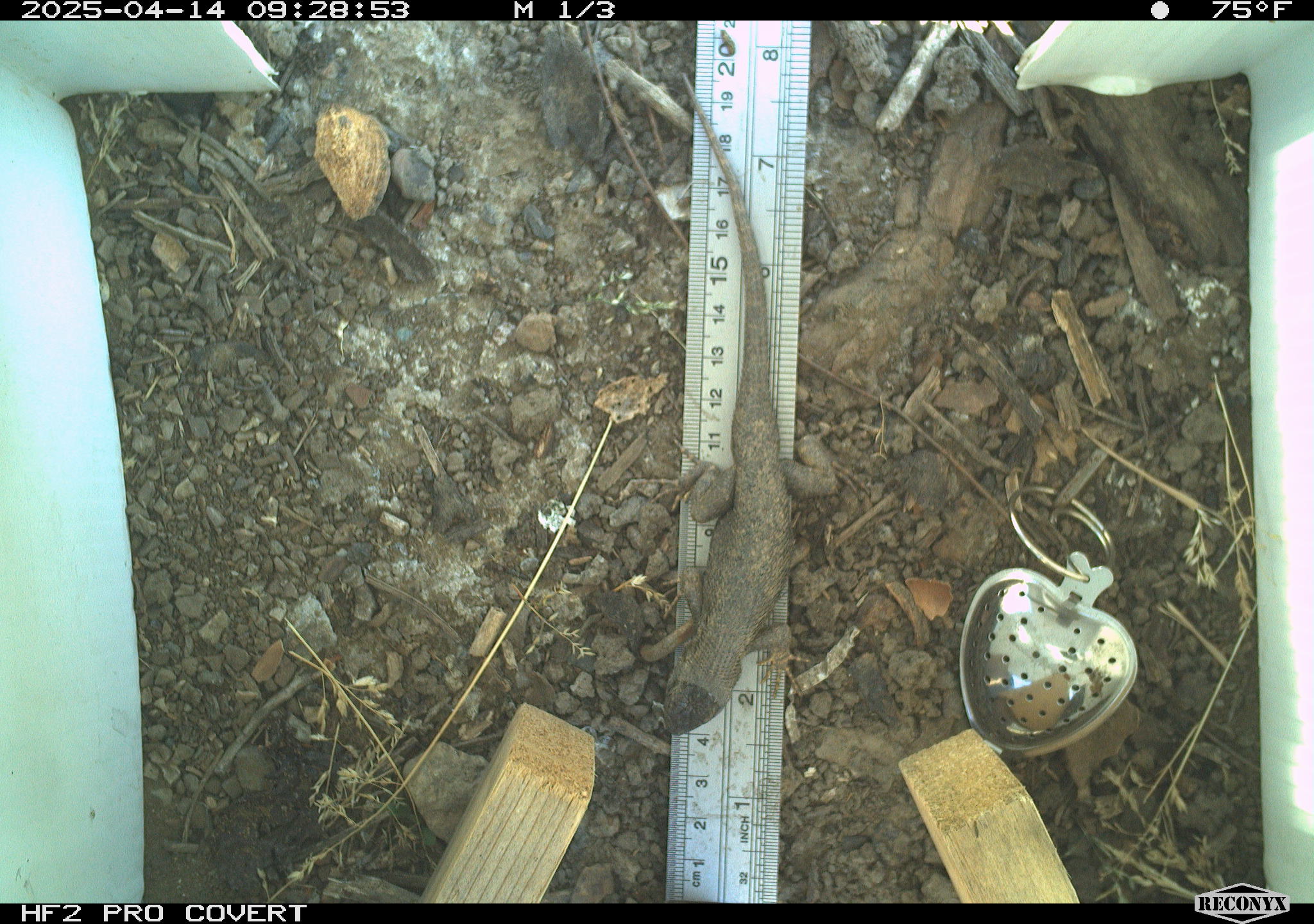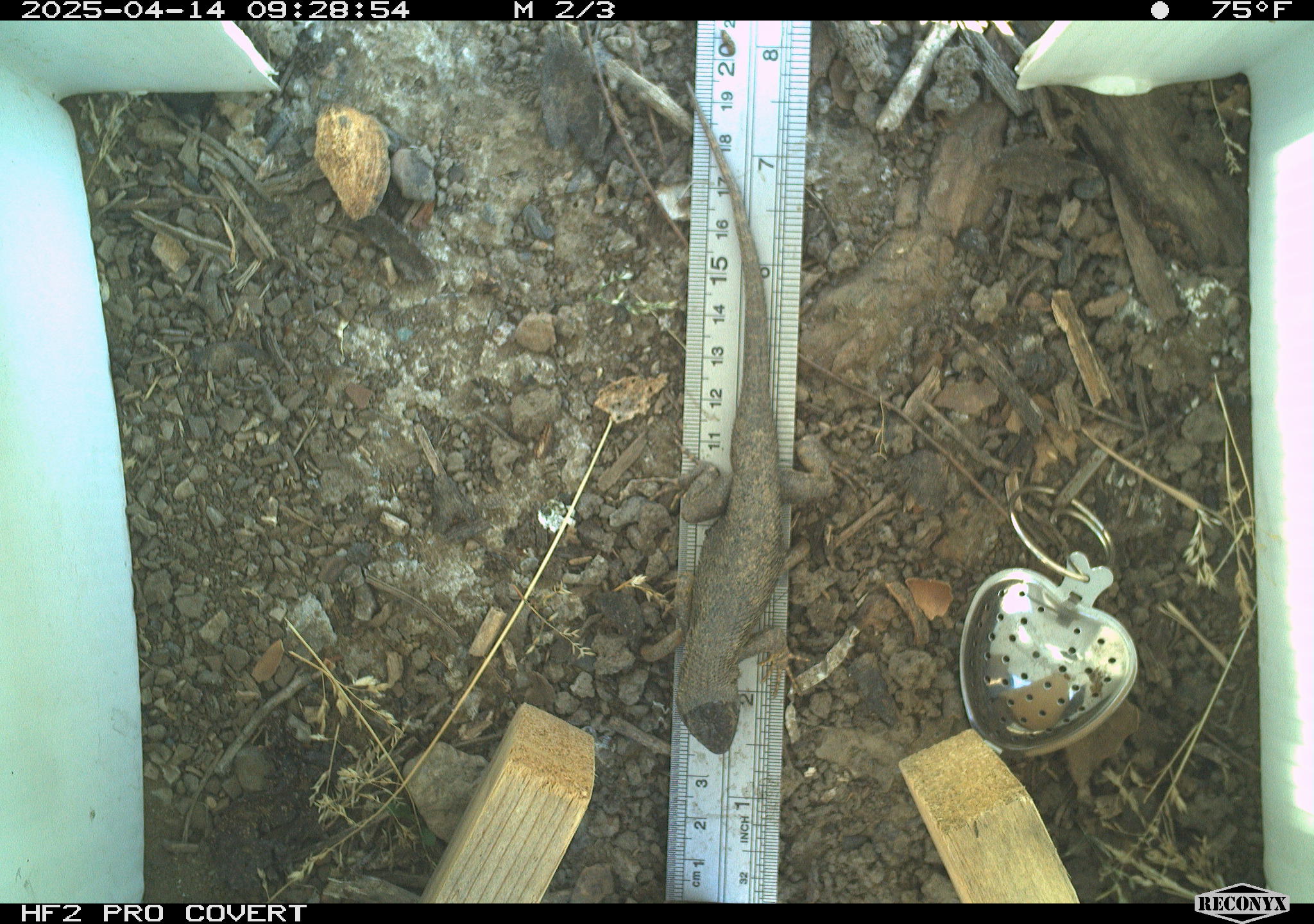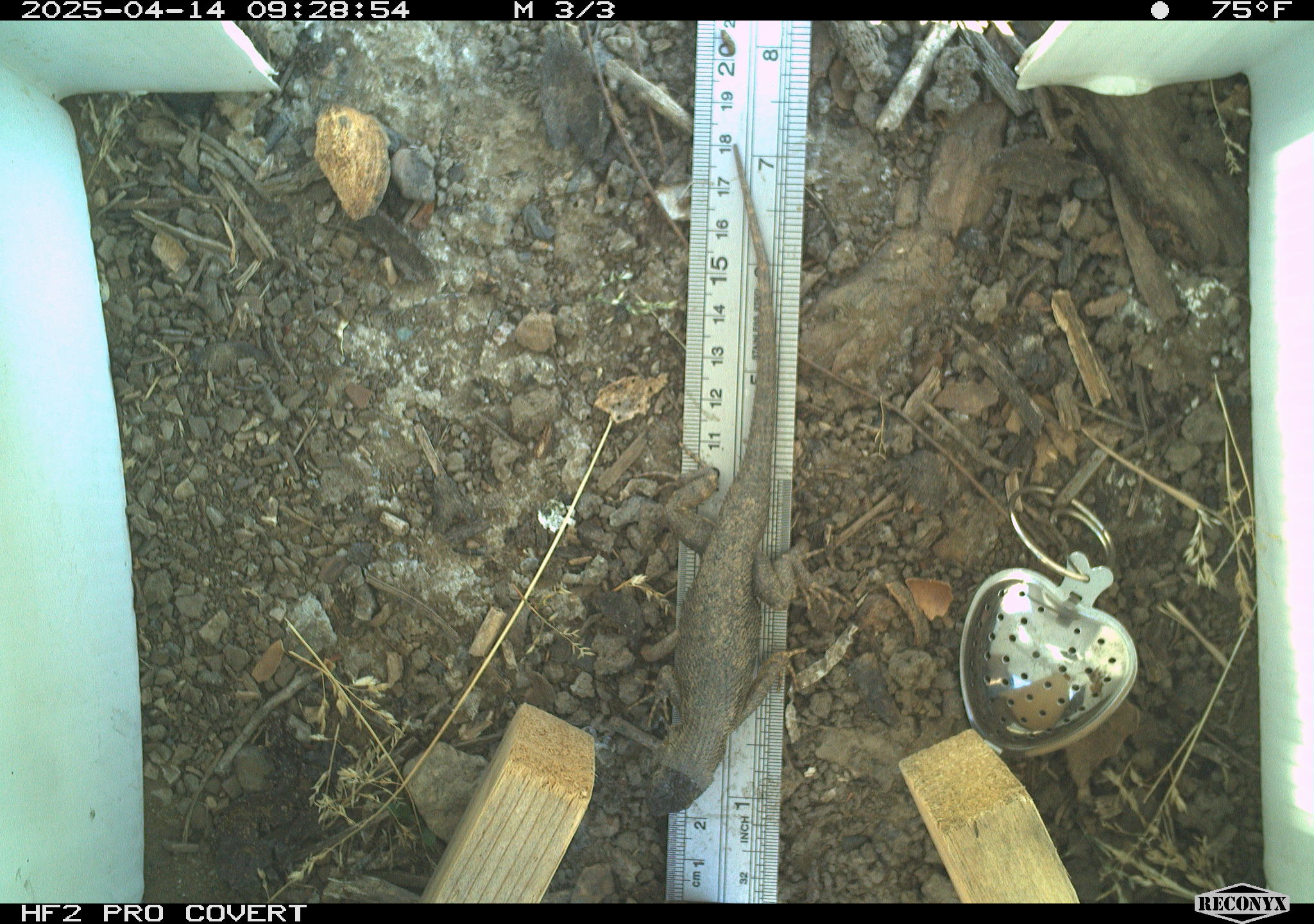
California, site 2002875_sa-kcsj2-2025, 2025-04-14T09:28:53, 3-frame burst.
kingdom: Animalia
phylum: Chordata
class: Reptilia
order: Squamata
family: Phrynosomatidae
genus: Sceloporus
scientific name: Sceloporus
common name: spiny lizards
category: sceloporus species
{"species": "sceloporus species (spiny lizards) (Sceloporus)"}